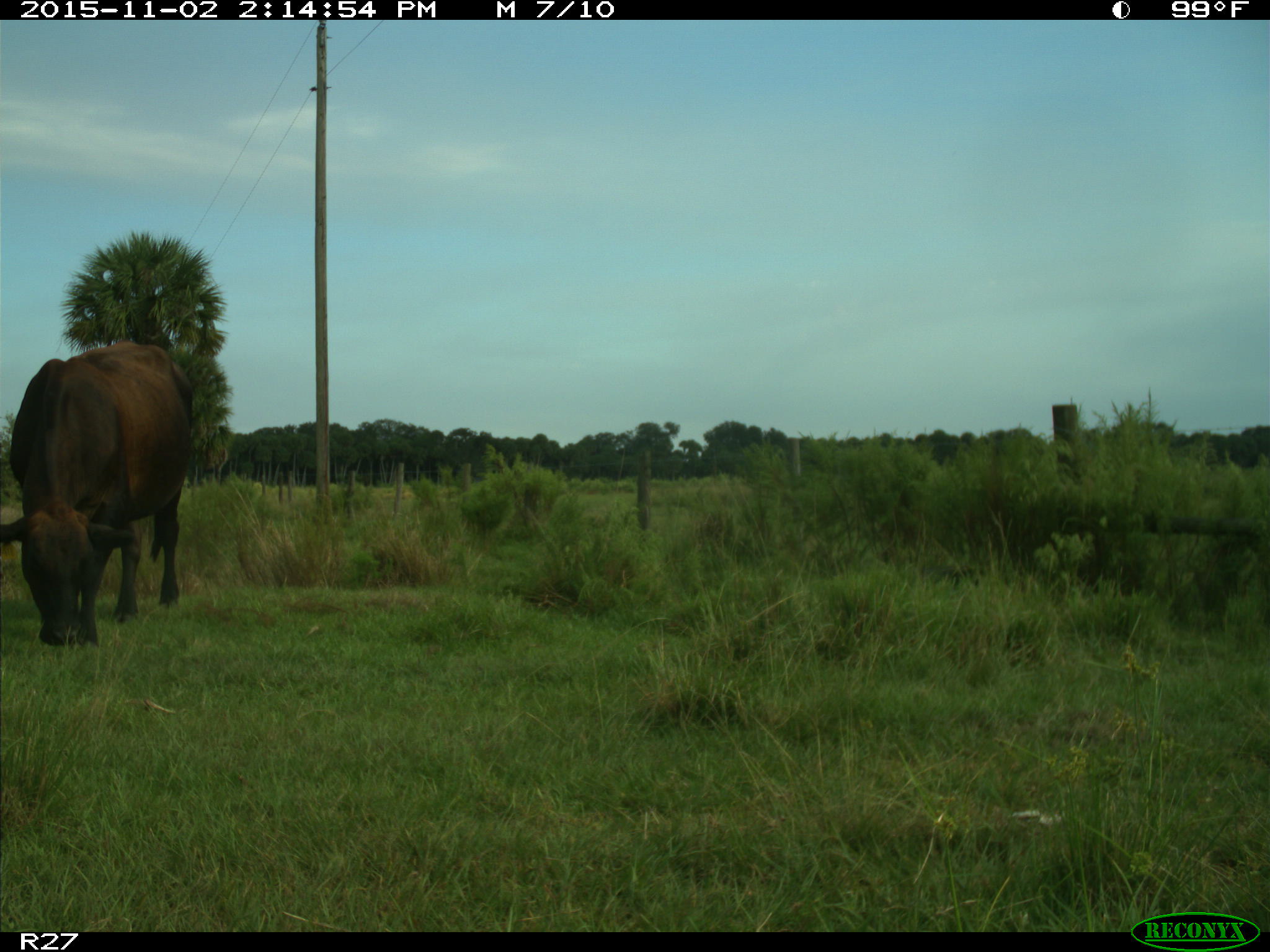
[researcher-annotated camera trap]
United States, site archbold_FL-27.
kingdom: Animalia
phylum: Chordata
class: Mammalia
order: Artiodactyla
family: Bovidae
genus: Bos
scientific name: Bos taurus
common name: domestic cow